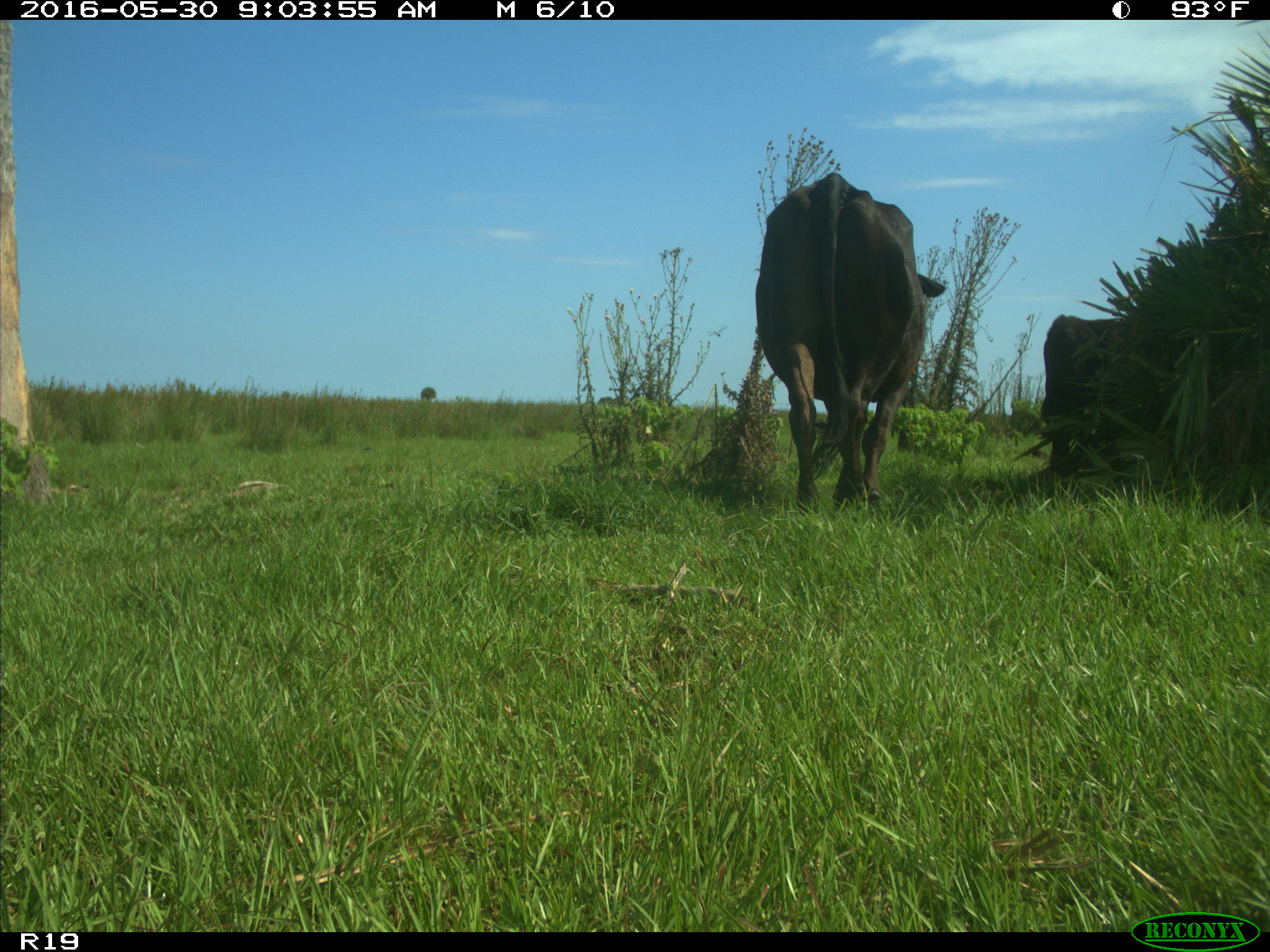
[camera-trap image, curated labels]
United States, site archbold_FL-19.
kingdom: Animalia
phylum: Chordata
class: Mammalia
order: Artiodactyla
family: Bovidae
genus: Bos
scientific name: Bos taurus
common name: domestic cow